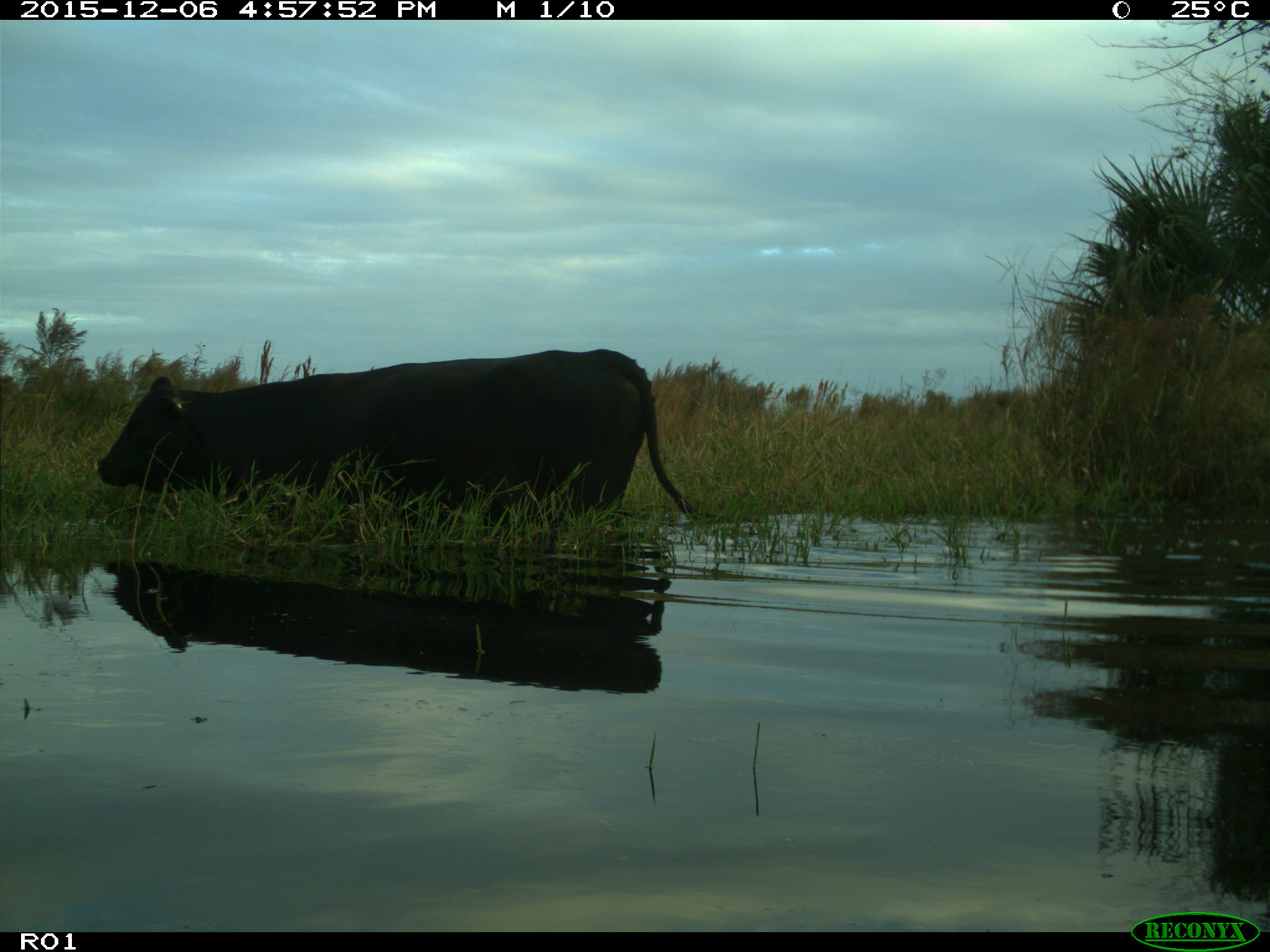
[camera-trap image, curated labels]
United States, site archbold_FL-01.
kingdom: Animalia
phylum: Chordata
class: Mammalia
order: Artiodactyla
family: Bovidae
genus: Bos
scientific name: Bos taurus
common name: domestic cow